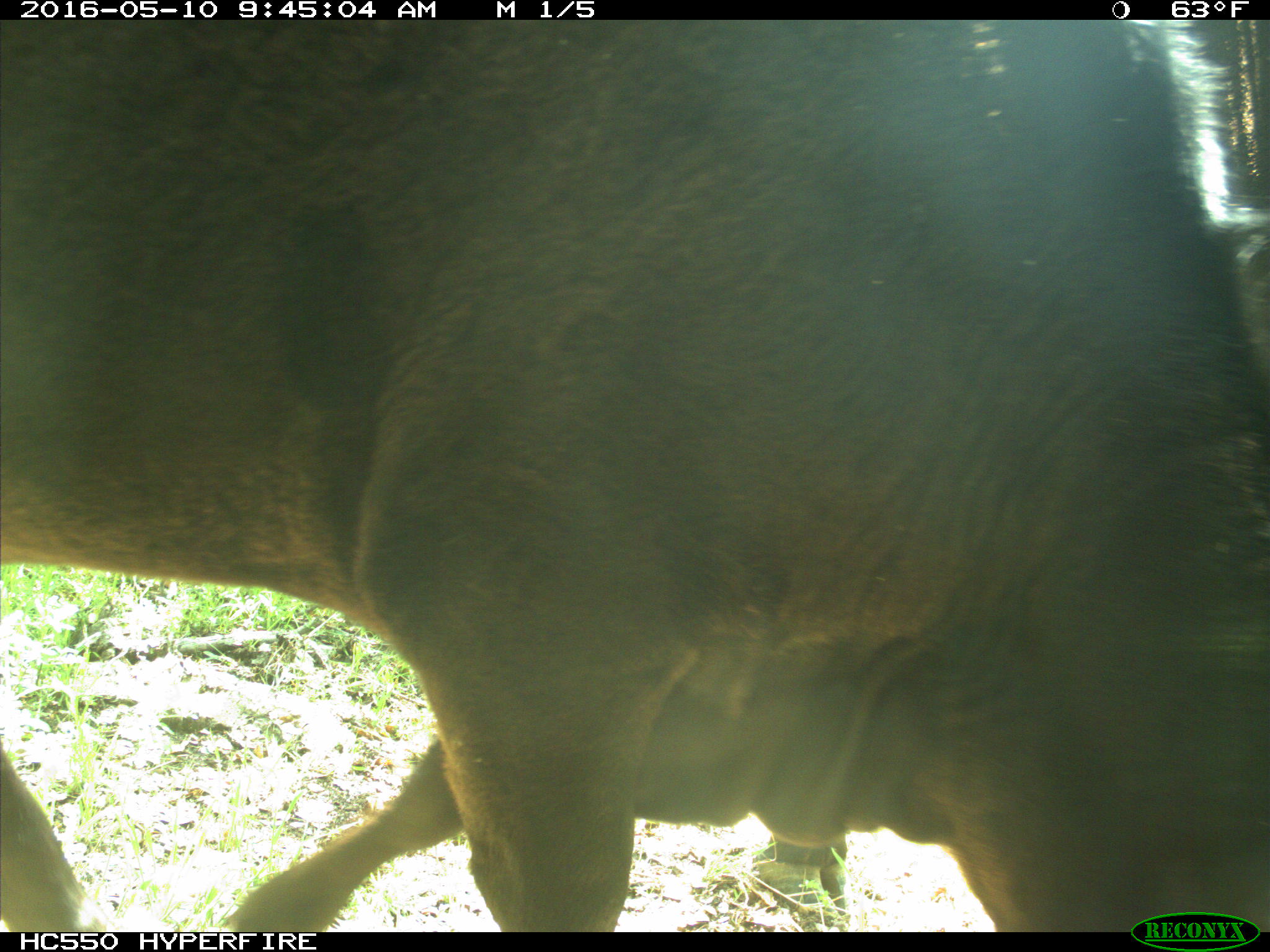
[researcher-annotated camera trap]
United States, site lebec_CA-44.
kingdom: Animalia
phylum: Chordata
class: Mammalia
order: Artiodactyla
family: Bovidae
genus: Bos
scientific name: Bos taurus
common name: domestic cow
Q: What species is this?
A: Bos taurus (domestic cow).